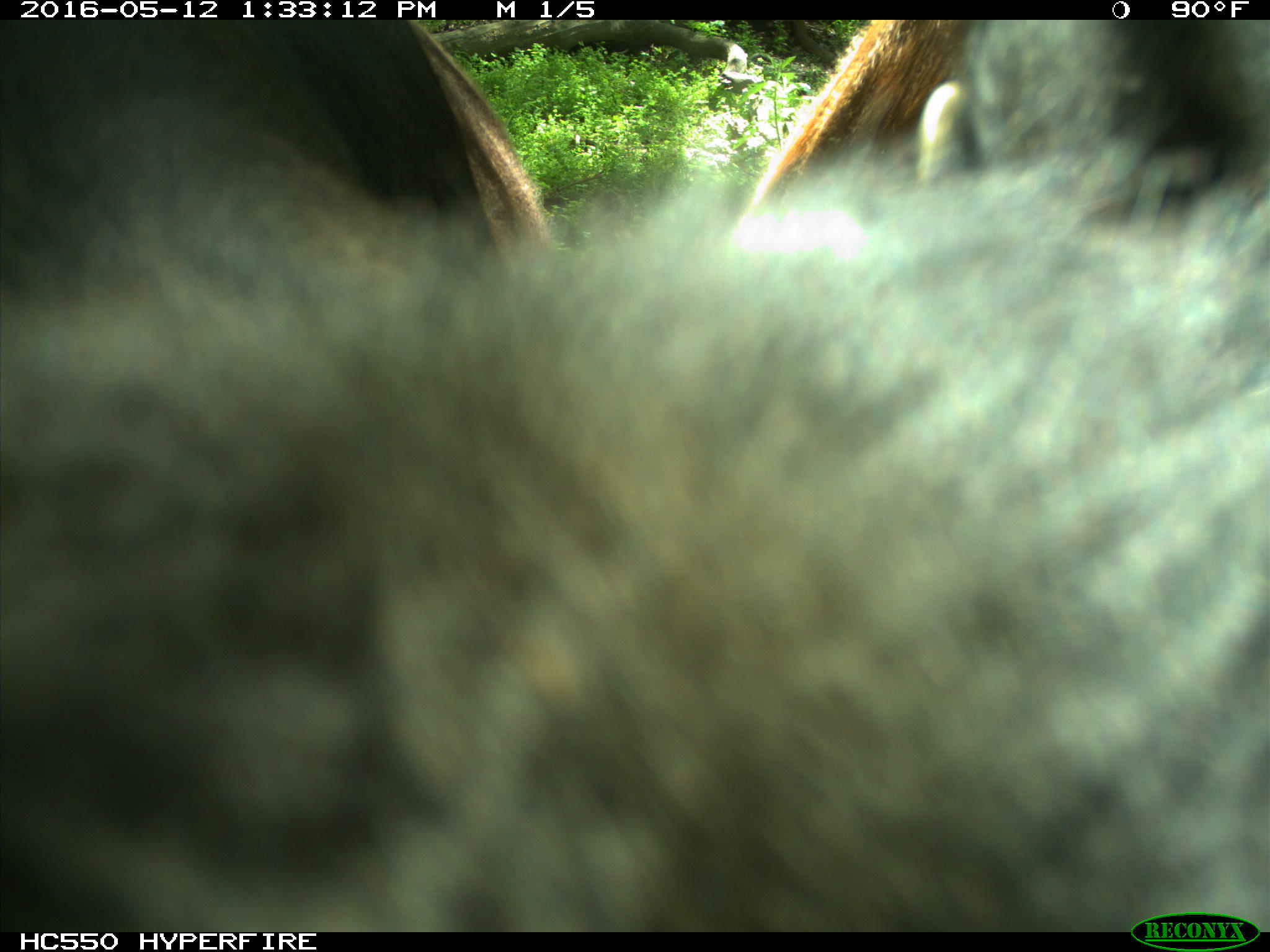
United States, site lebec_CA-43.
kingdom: Animalia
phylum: Chordata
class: Mammalia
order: Artiodactyla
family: Bovidae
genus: Bos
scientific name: Bos taurus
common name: domestic cow